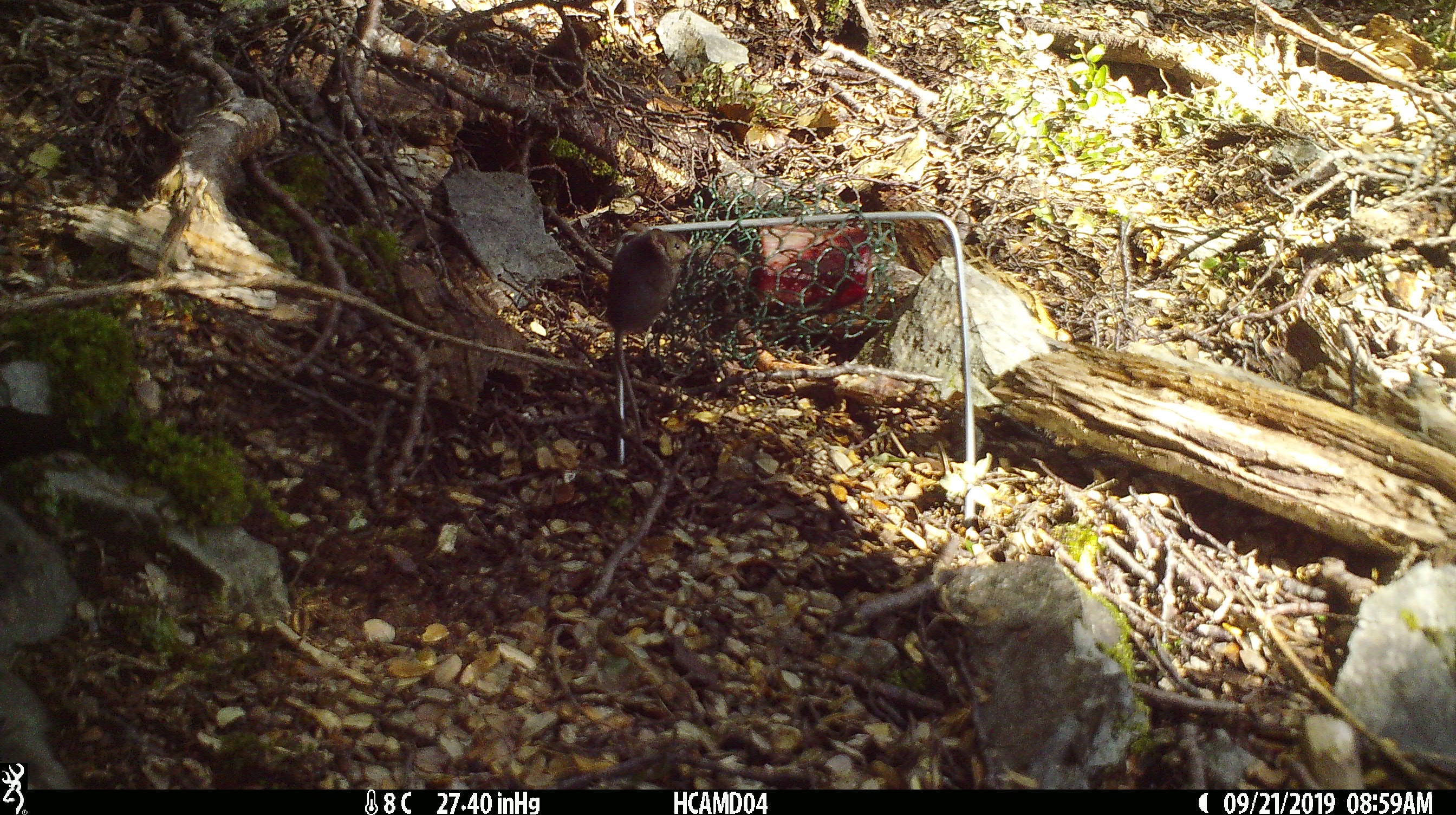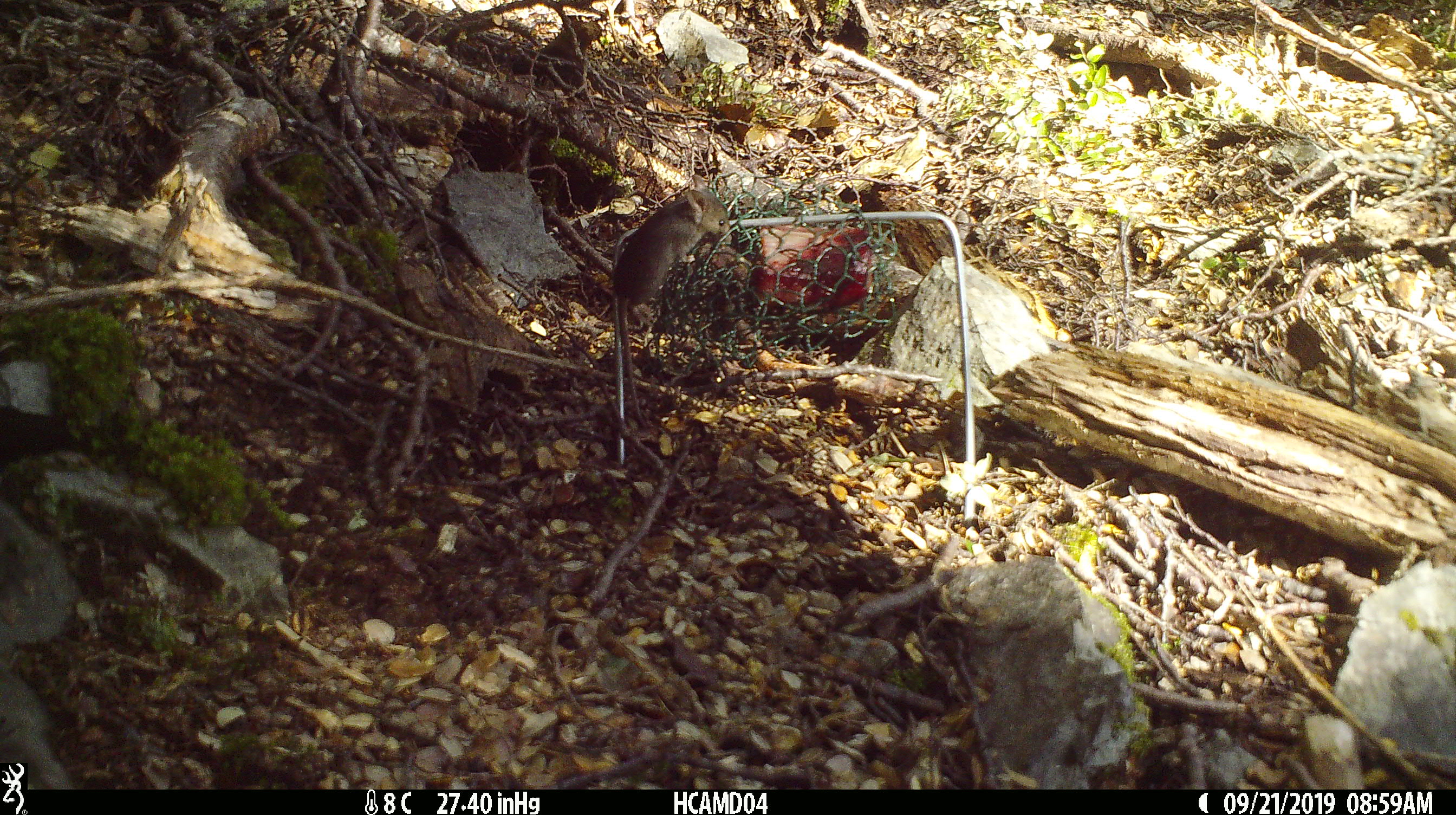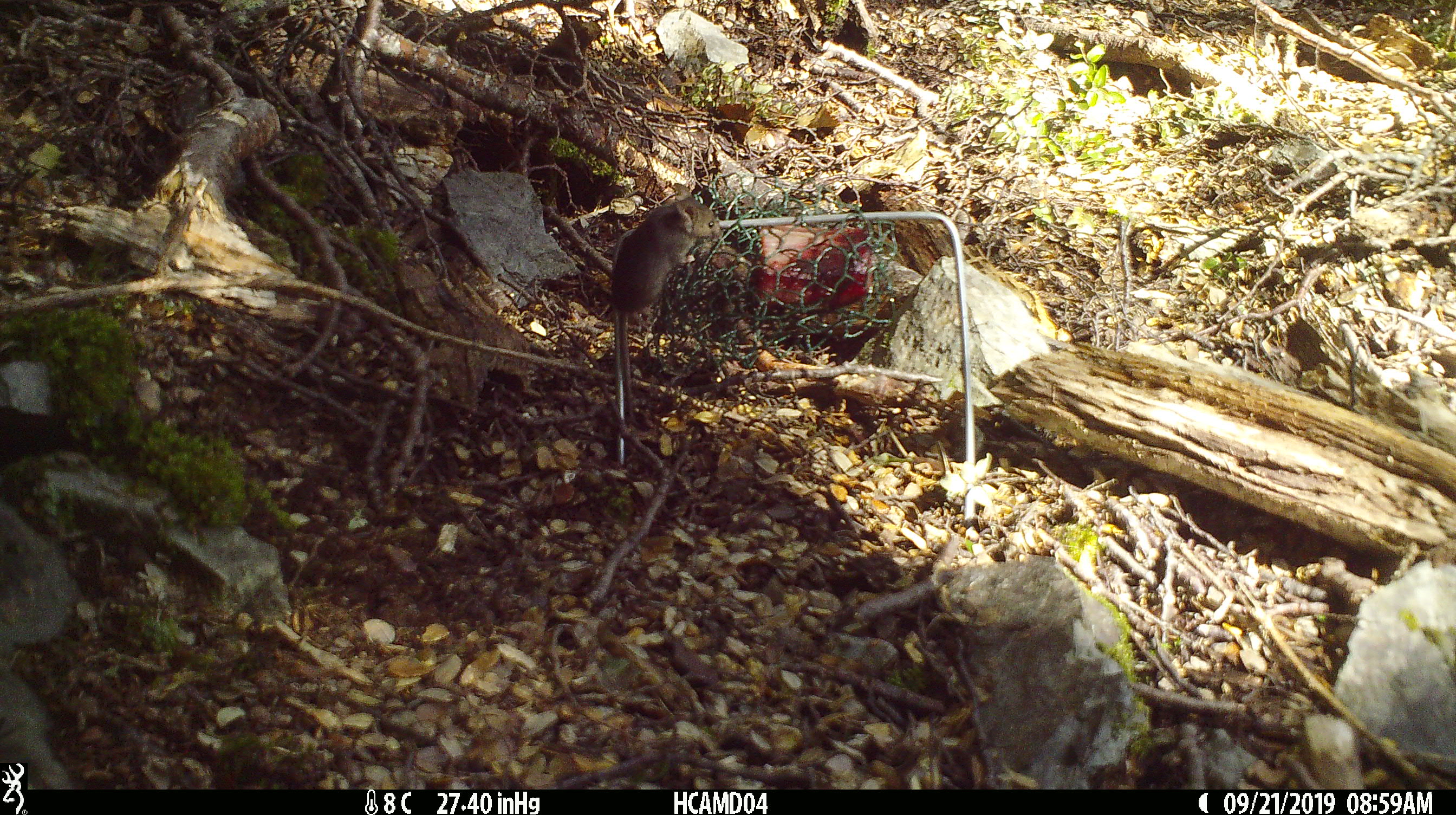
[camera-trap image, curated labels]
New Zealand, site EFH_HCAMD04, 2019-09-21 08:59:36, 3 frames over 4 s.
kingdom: Animalia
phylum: Chordata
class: Mammalia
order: Rodentia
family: Muridae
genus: Mus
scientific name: Mus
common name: mouse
Mouse (Mus).